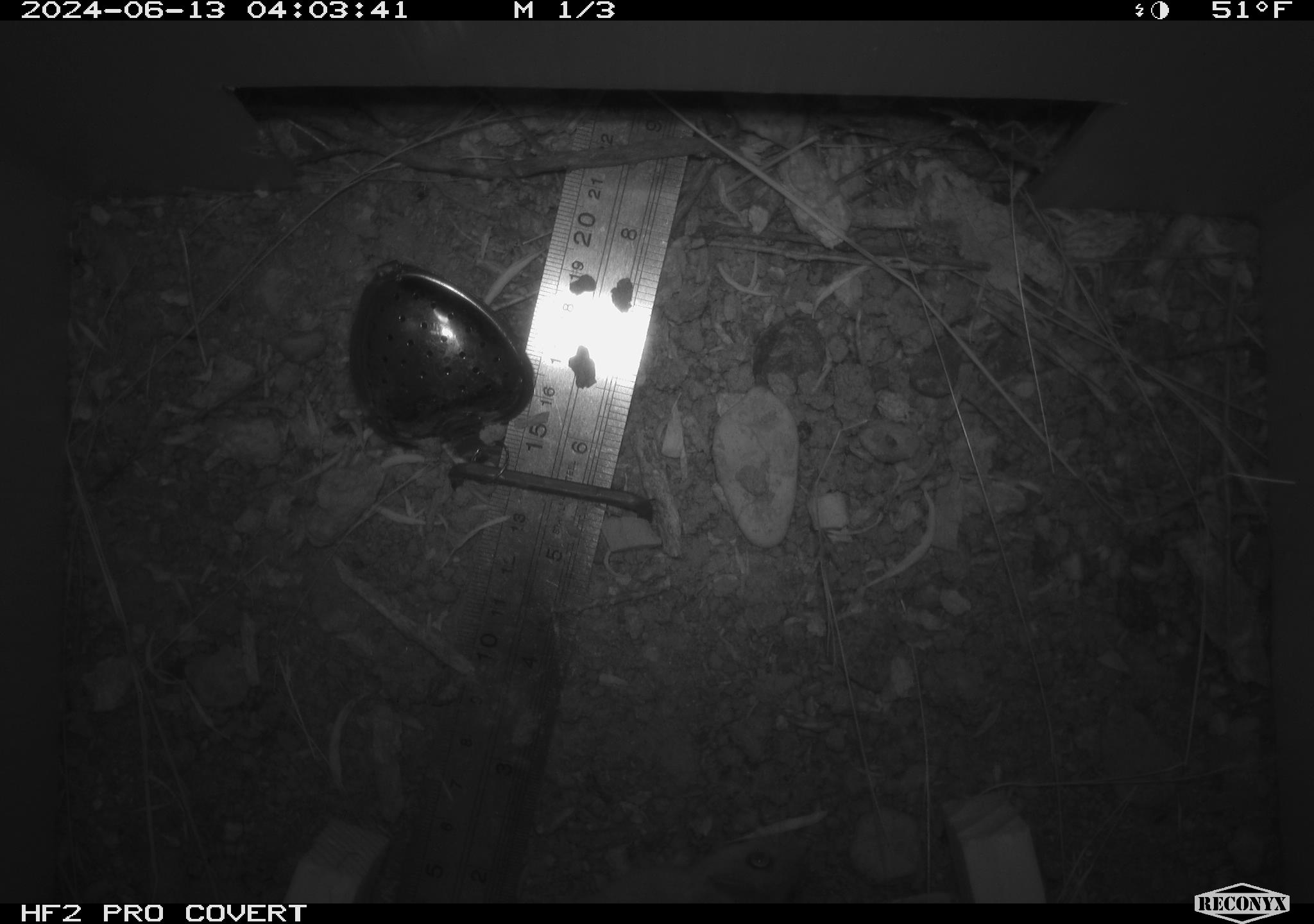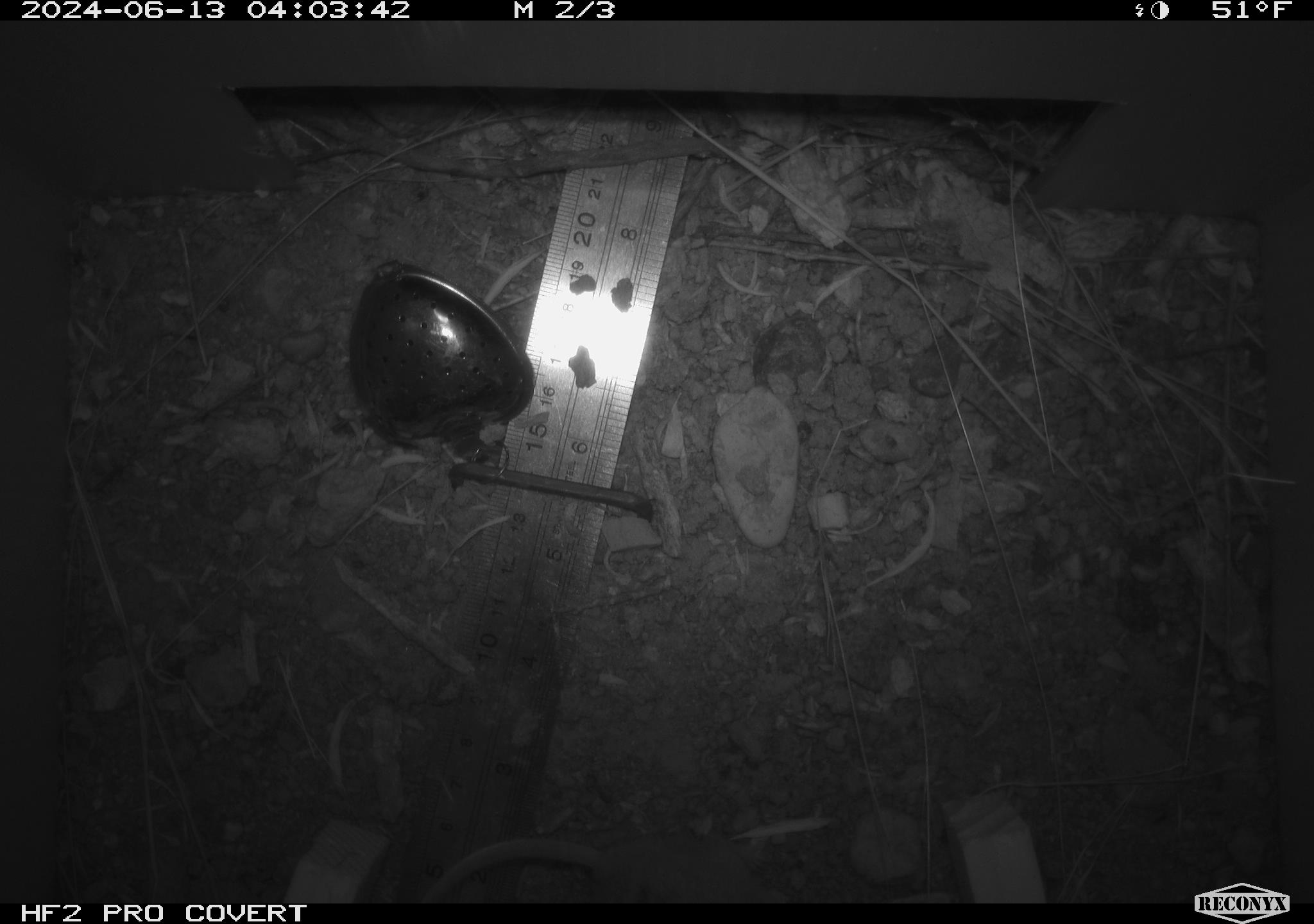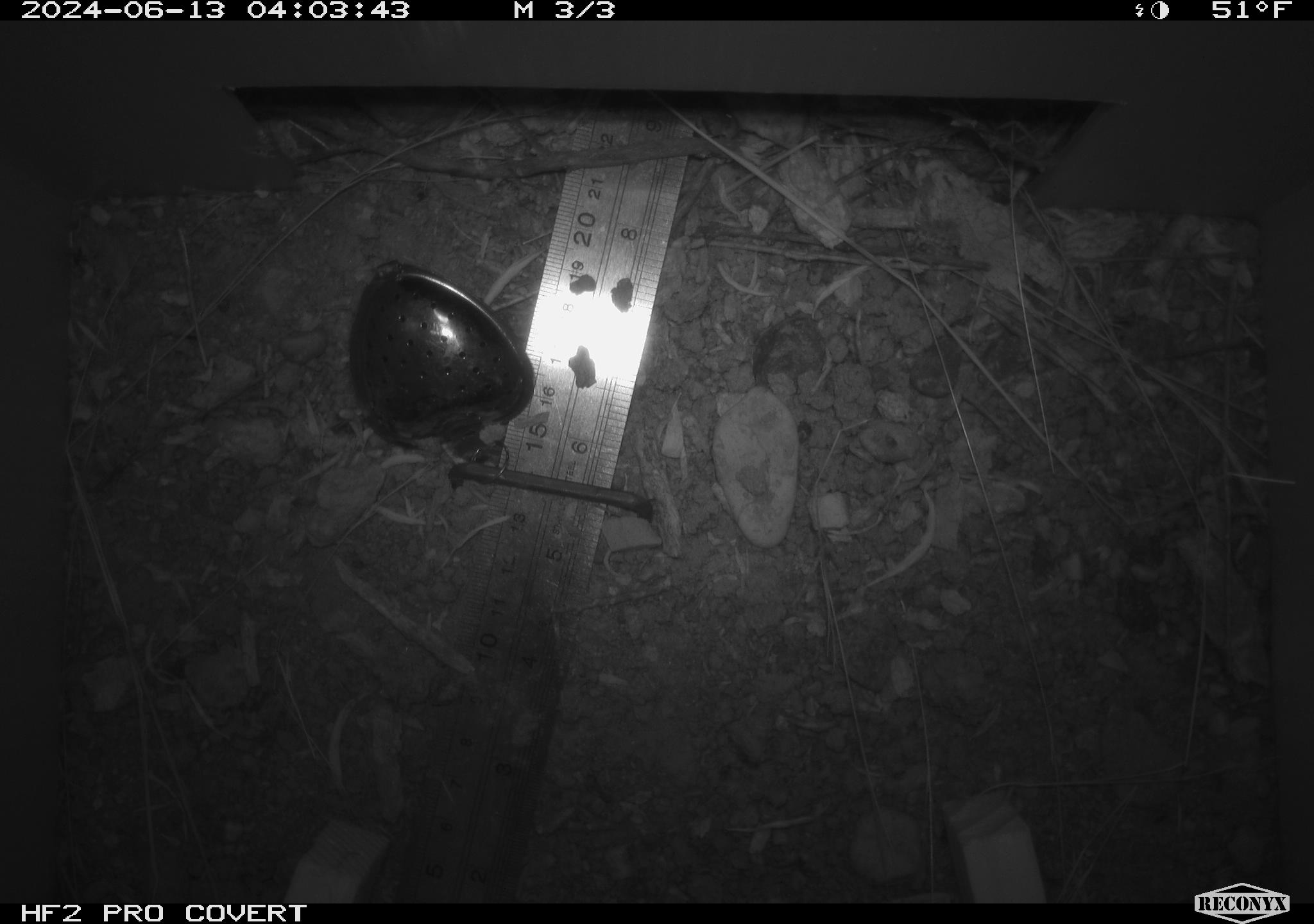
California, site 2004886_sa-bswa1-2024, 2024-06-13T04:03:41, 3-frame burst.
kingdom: Animalia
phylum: Chordata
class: Mammalia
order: Rodentia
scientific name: Rodentia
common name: mouse species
Mouse species (Rodentia).